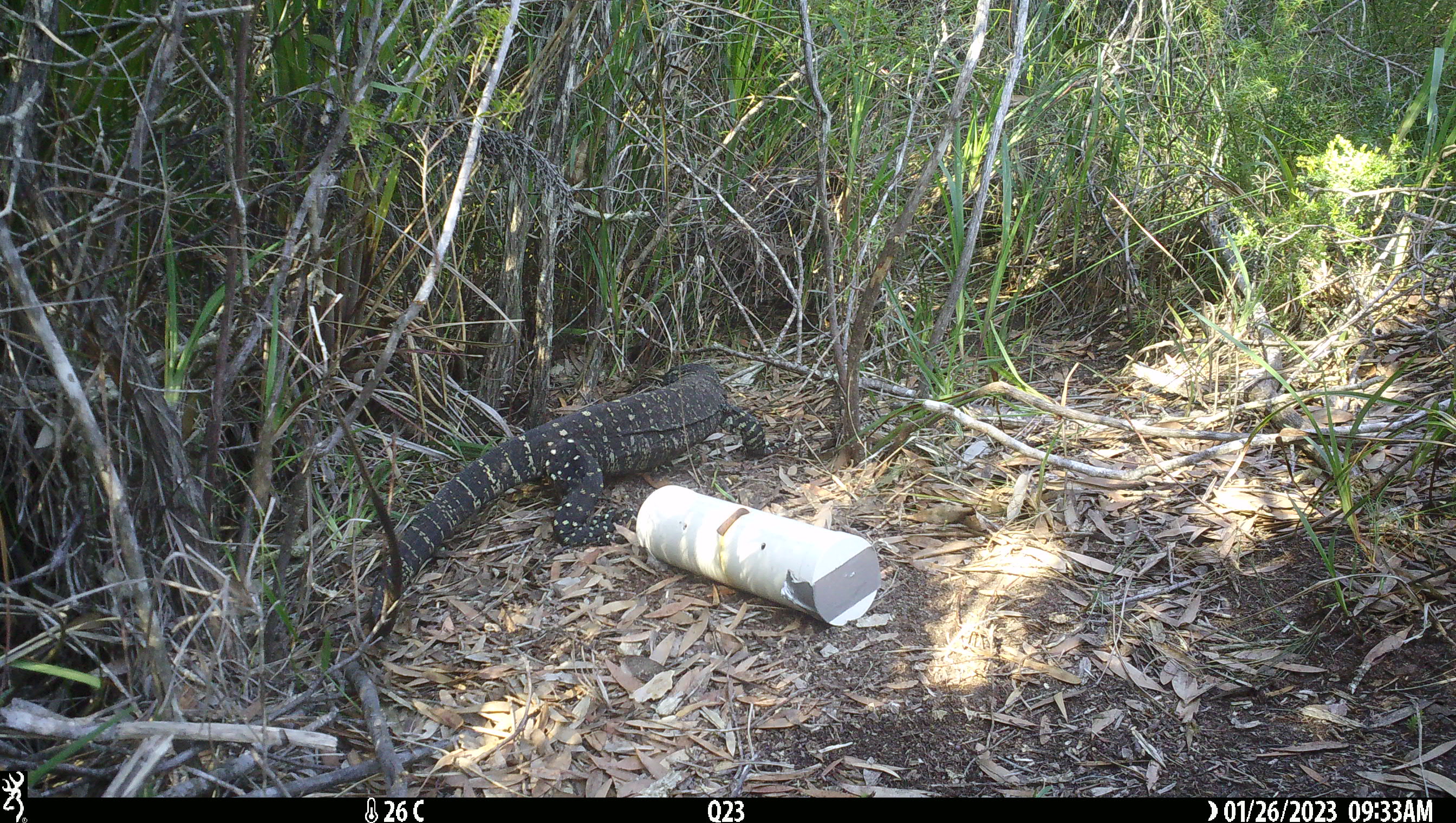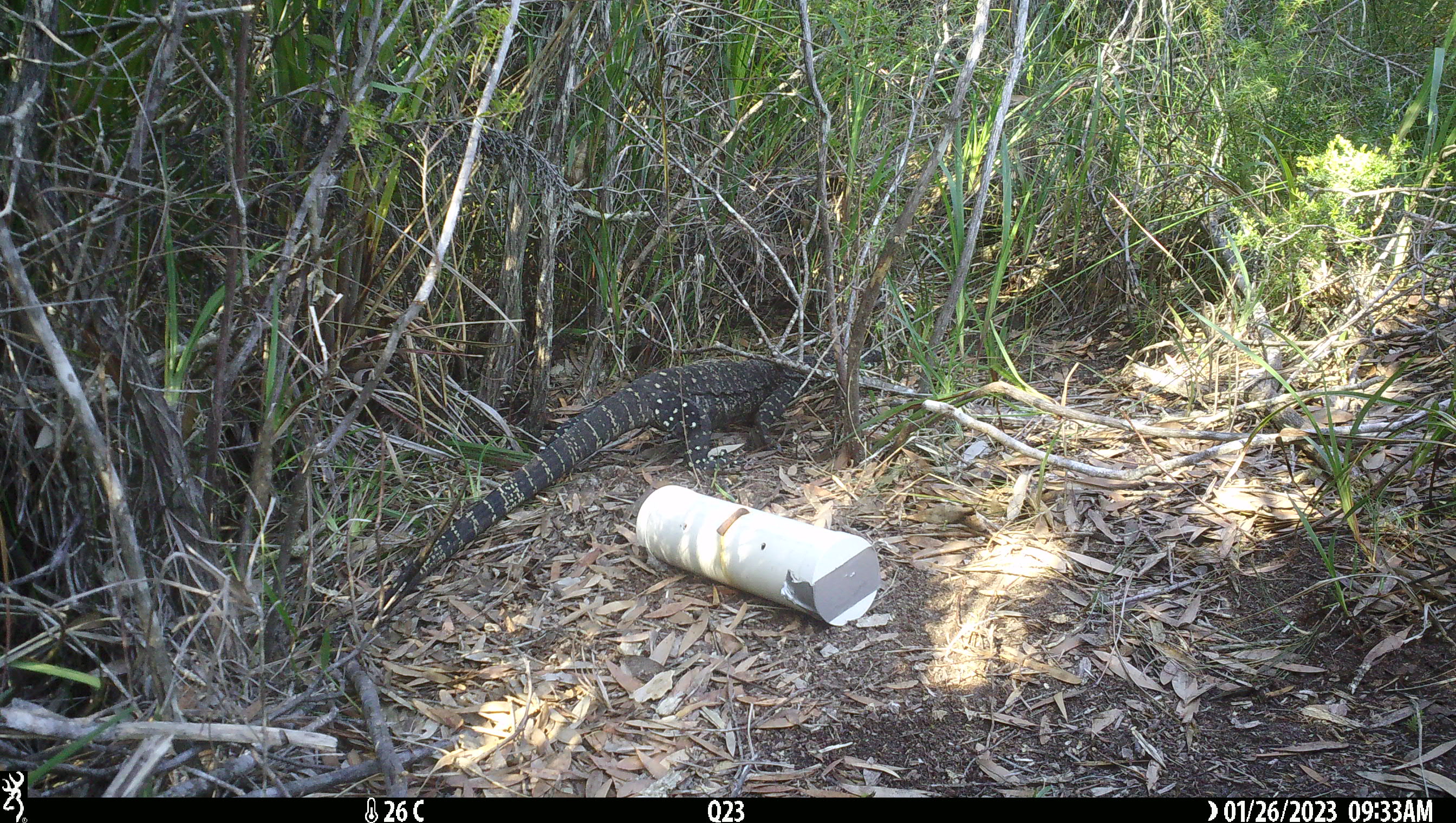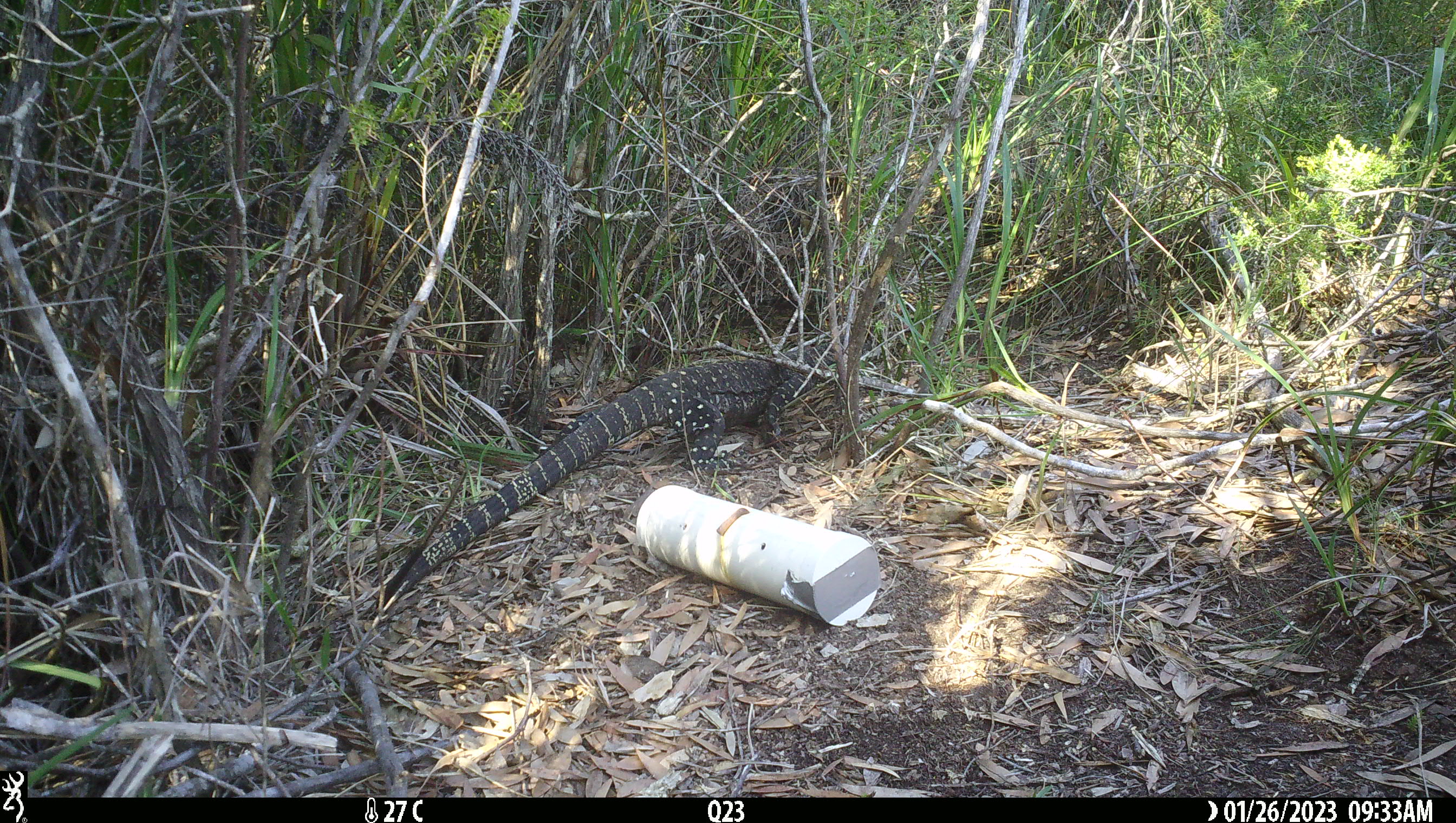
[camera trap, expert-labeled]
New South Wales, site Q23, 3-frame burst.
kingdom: Animalia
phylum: Chordata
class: Reptilia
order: Squamata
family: Varanidae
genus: Varanus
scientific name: Varanus varius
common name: lace monitor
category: goanna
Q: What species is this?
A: Goanna (lace monitor) (Varanus varius).